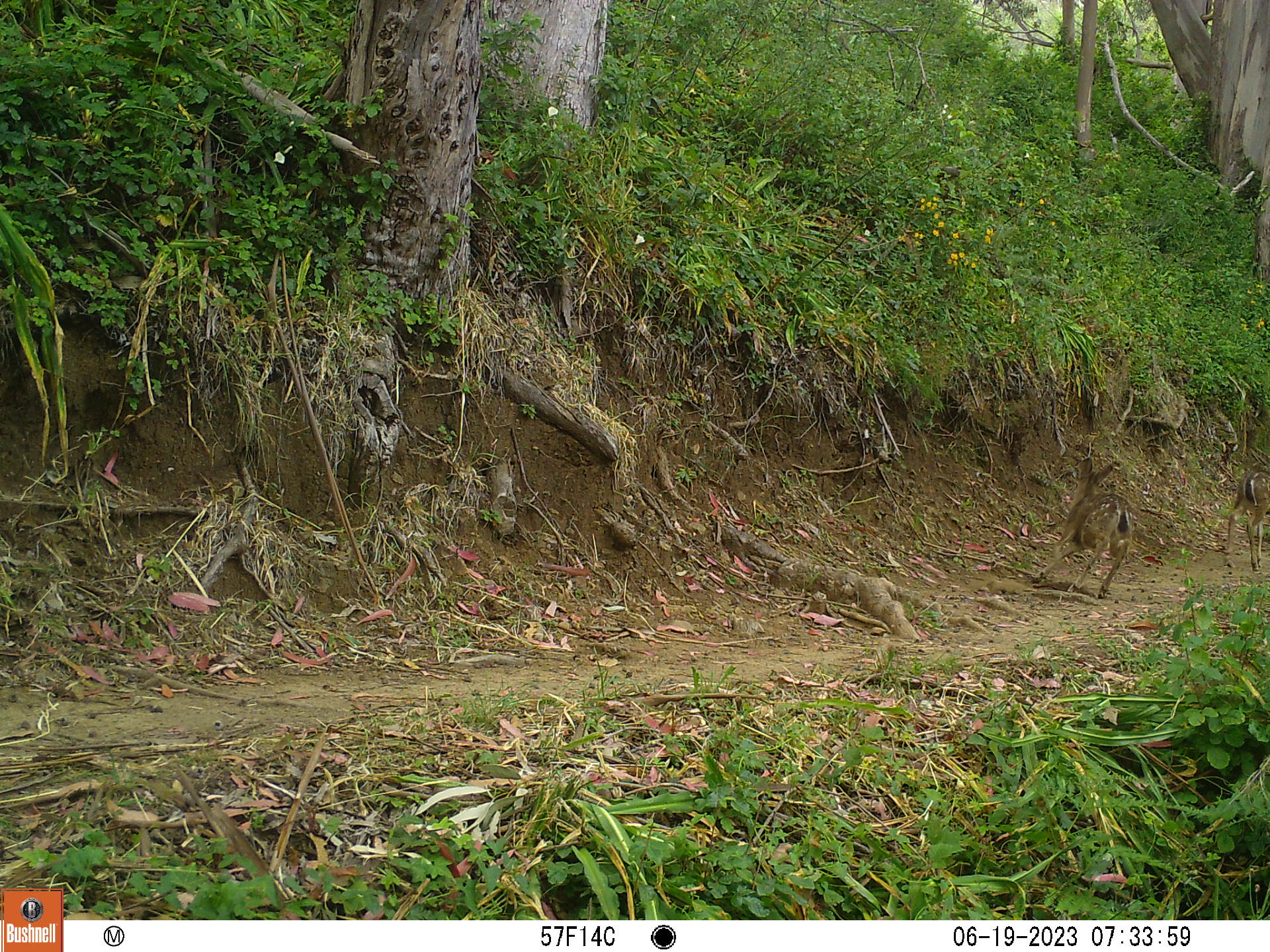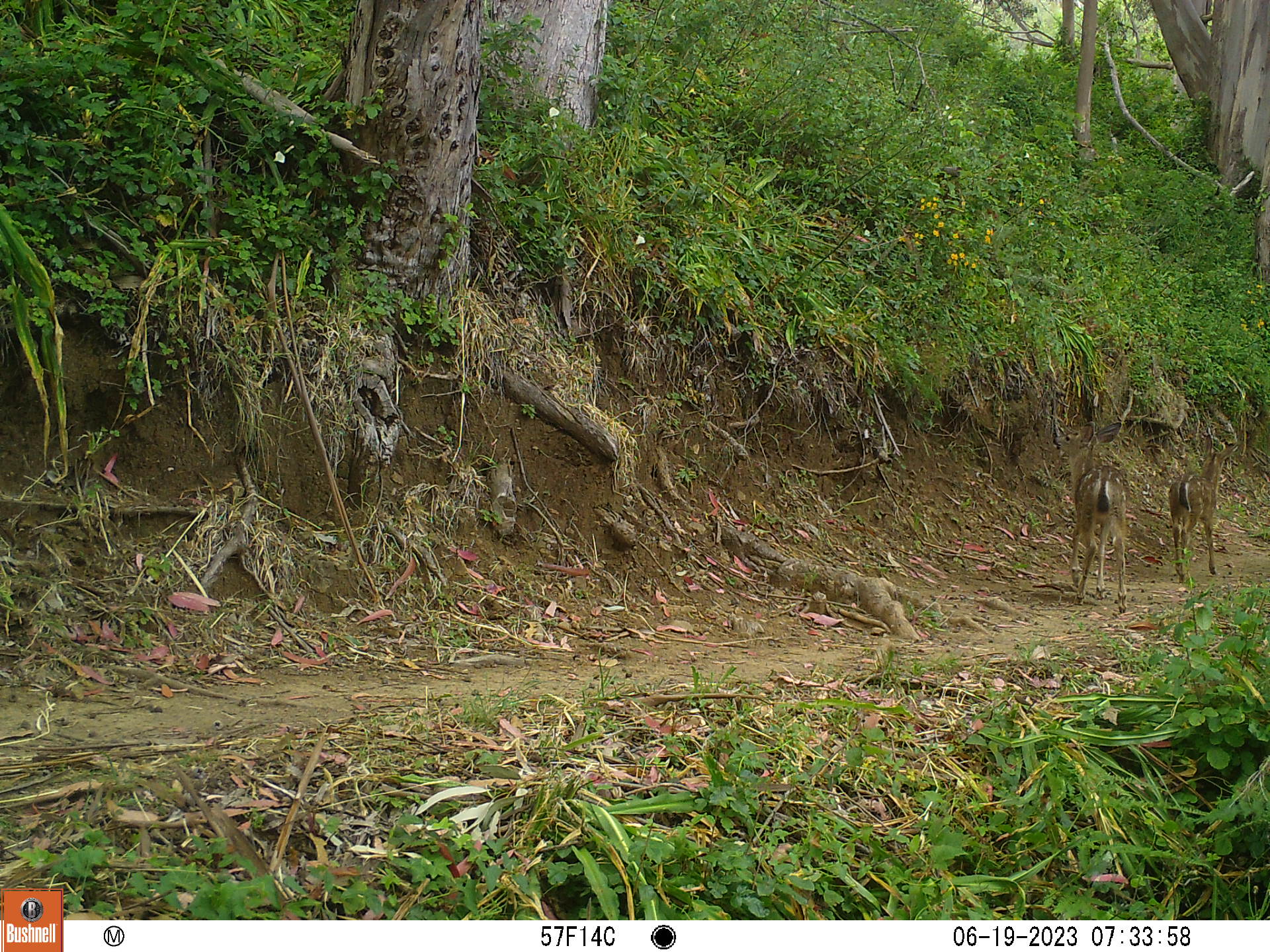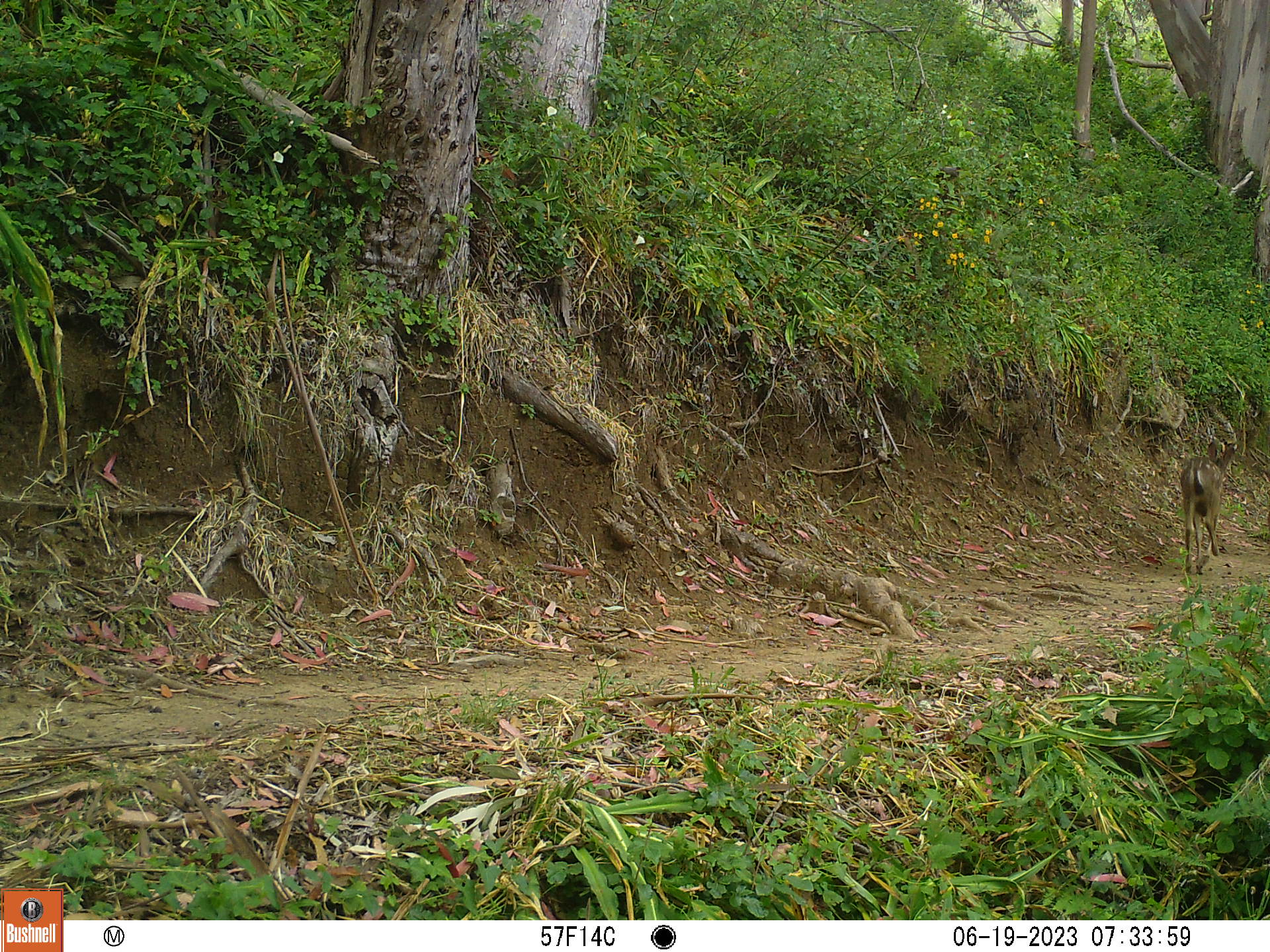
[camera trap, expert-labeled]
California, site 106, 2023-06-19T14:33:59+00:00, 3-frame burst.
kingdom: Animalia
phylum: Chordata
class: Mammalia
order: Artiodactyla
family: Cervidae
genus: Odocoileus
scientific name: Odocoileus hemionus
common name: mule deer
Mule deer (Odocoileus hemionus).